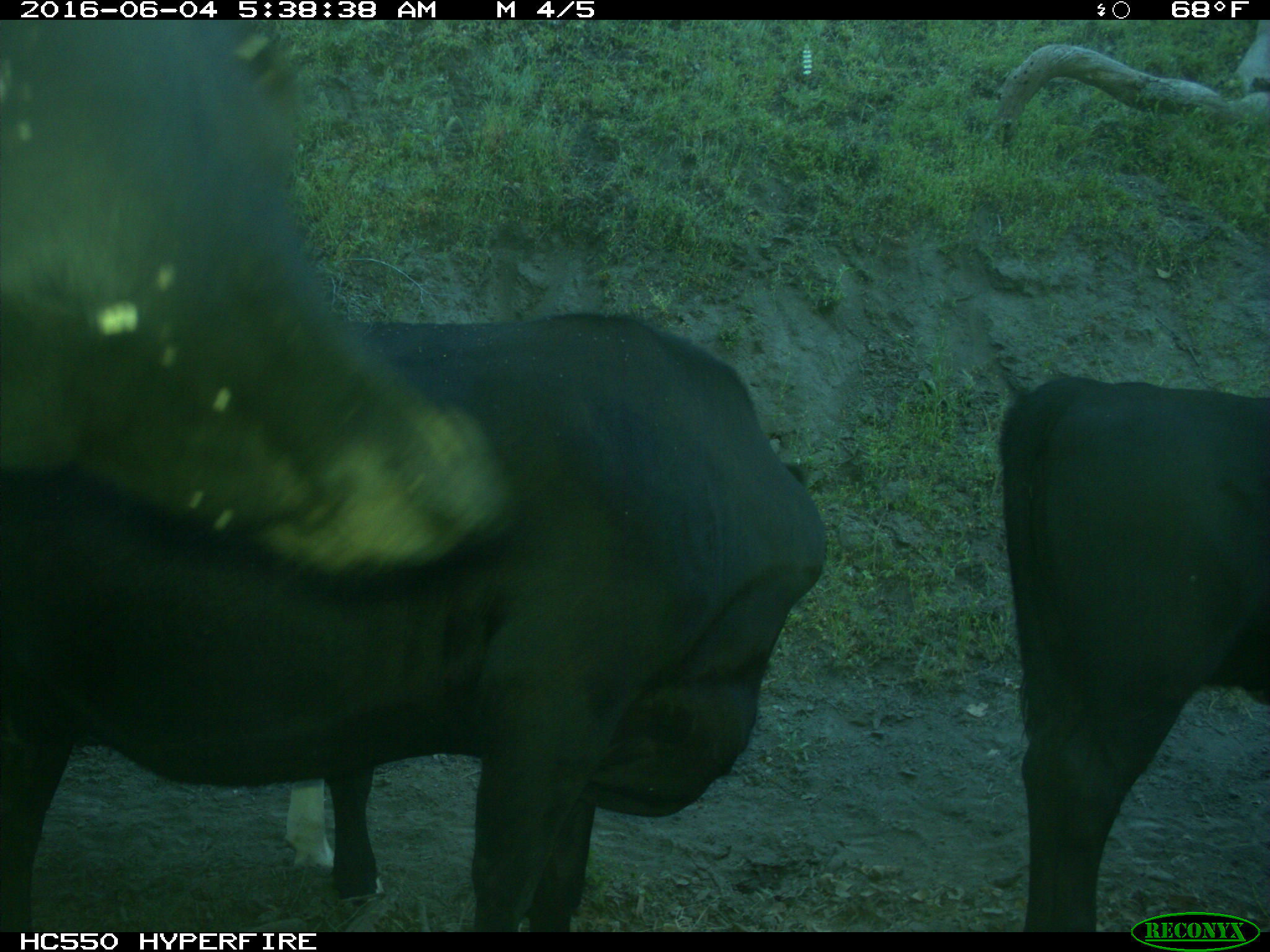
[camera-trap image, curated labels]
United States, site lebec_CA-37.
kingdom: Animalia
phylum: Chordata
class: Mammalia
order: Artiodactyla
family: Bovidae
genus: Bos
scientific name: Bos taurus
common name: domestic cow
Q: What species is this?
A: Bos taurus (domestic cow).